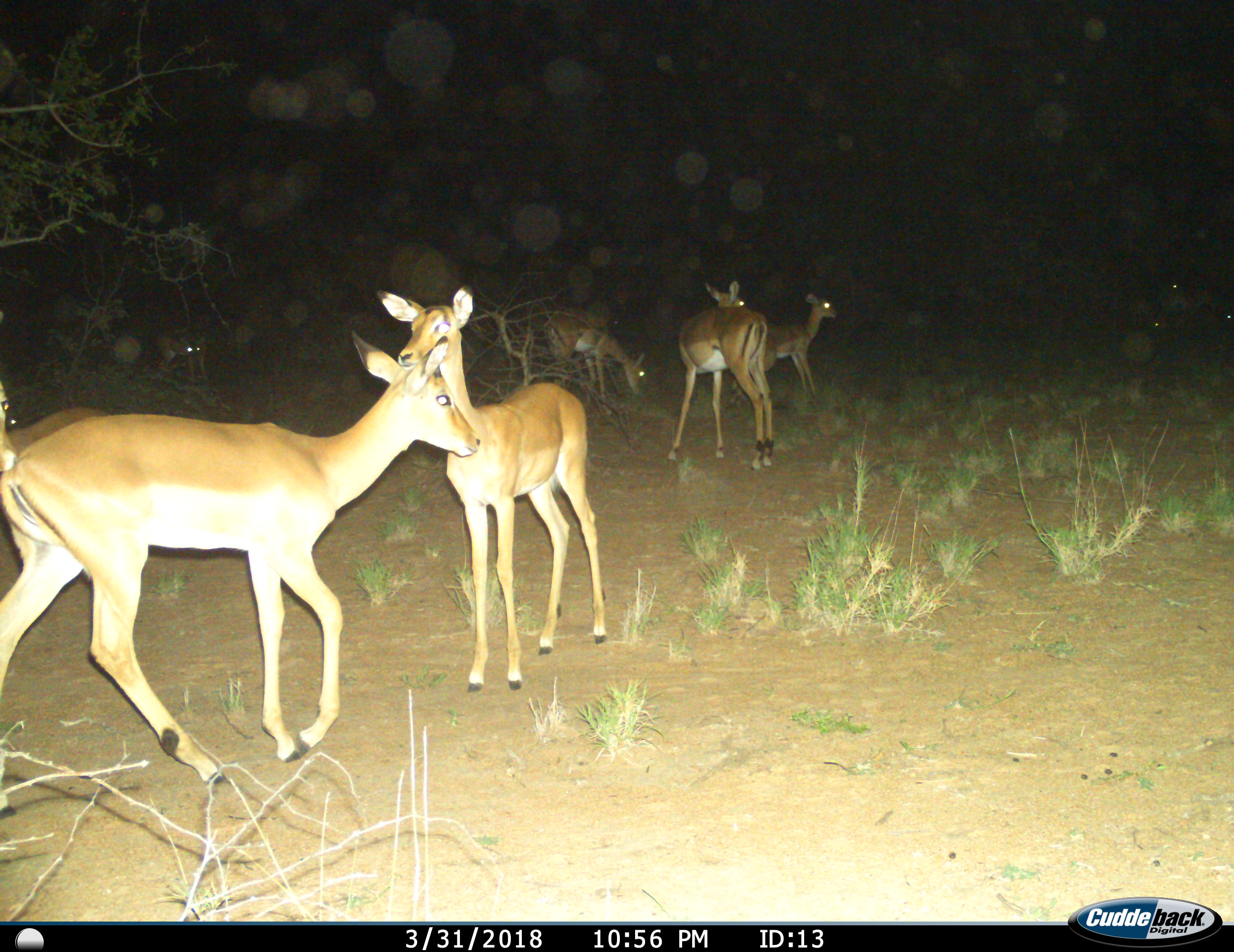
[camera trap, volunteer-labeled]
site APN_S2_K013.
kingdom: Animalia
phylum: Chordata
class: Mammalia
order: Artiodactyla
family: Bovidae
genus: Aepyceros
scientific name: Aepyceros melampus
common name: impala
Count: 11-50.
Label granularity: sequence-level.